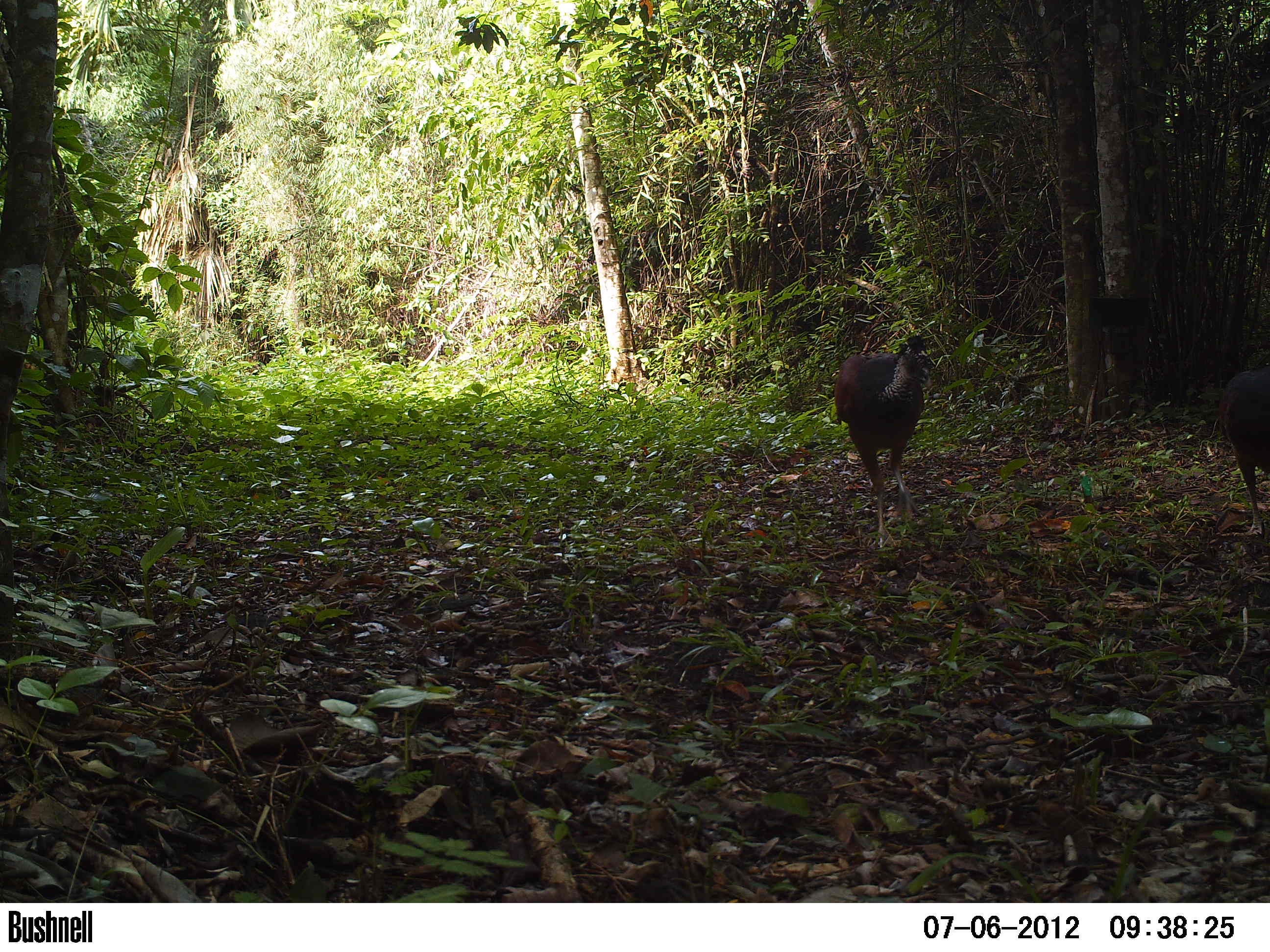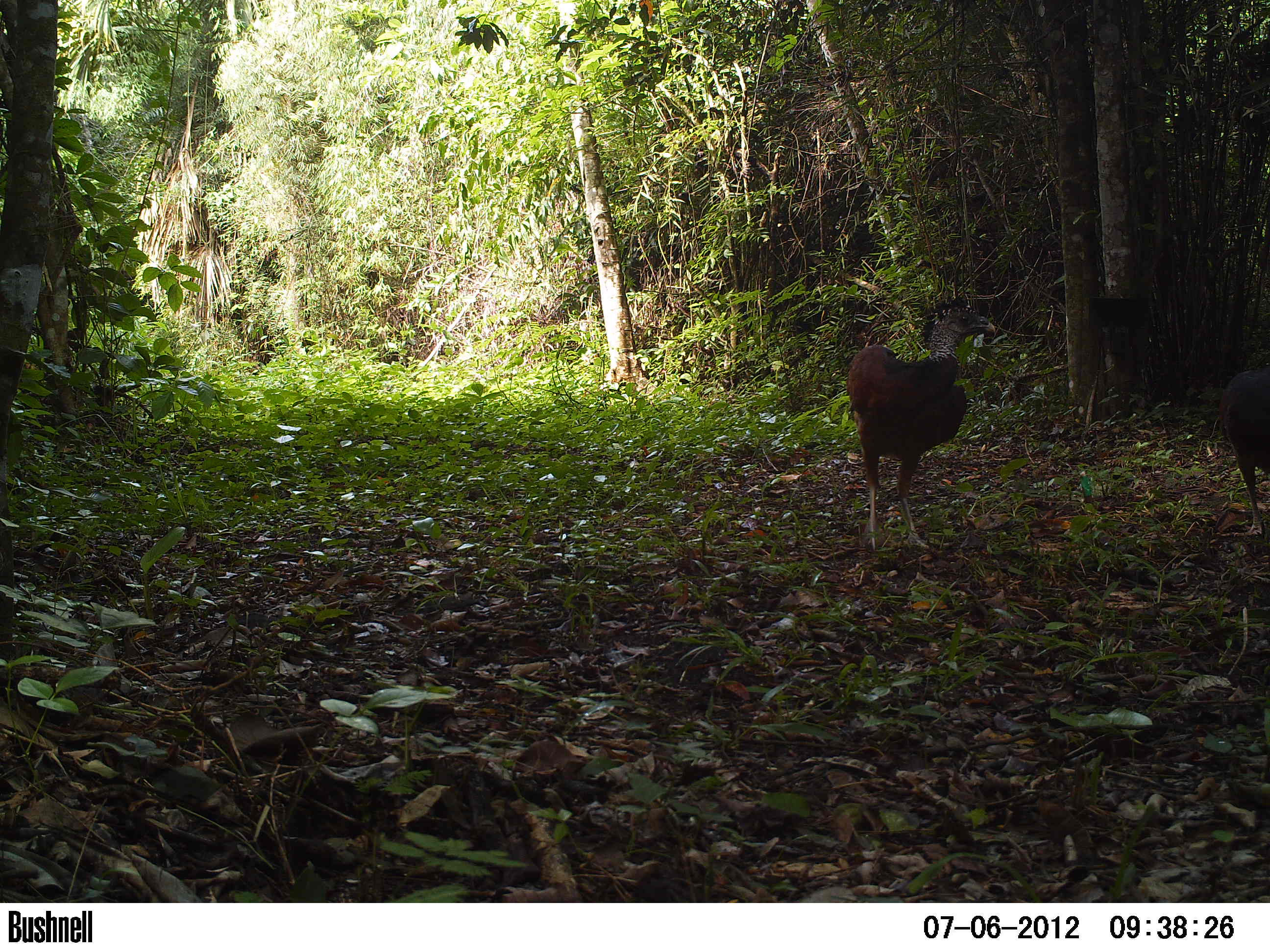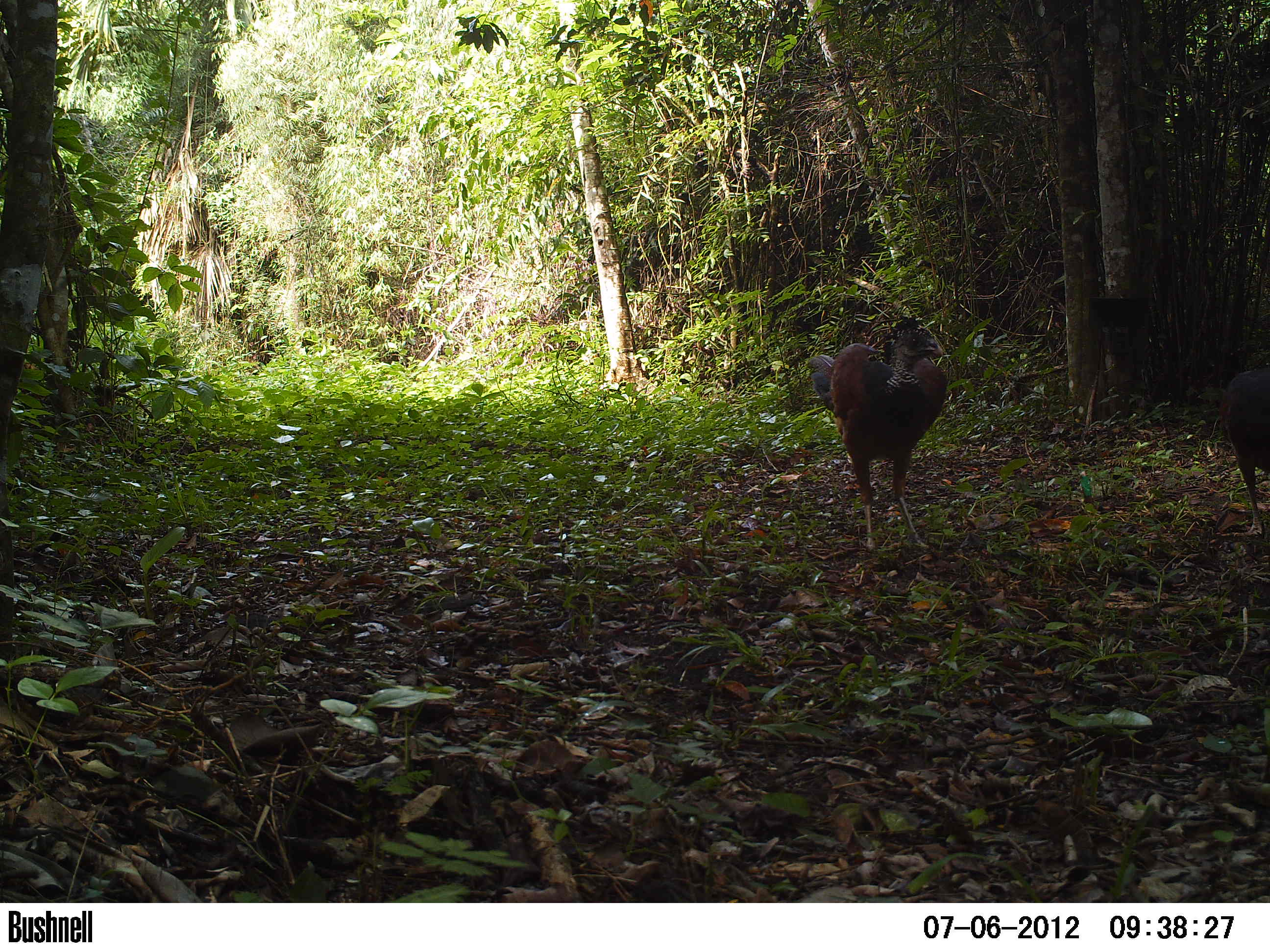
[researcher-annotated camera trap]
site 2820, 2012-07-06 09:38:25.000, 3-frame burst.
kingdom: Animalia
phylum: Chordata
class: Aves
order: Galliformes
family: Cracidae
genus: Crax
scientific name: Crax rubra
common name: great curassow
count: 3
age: adult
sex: female